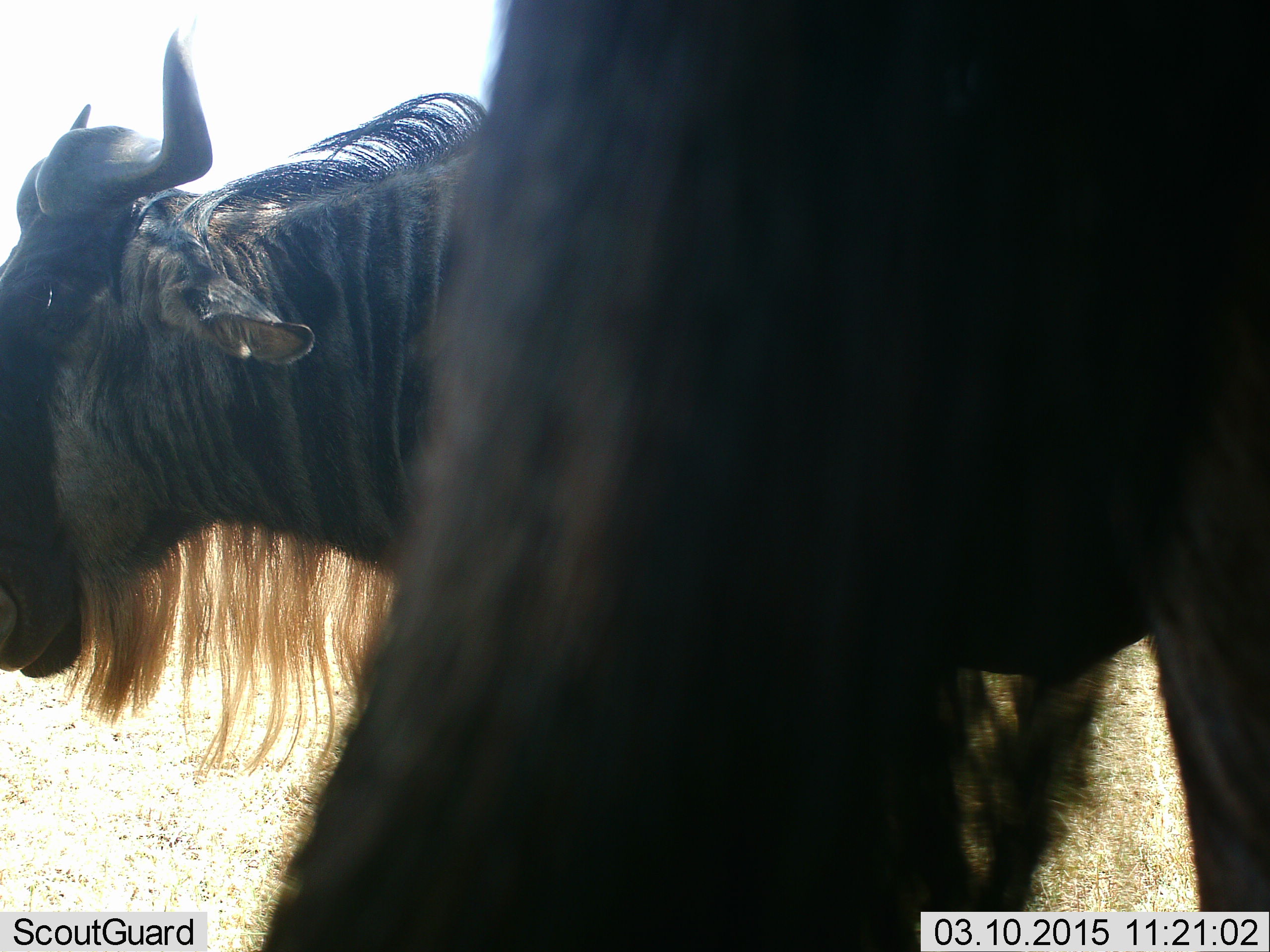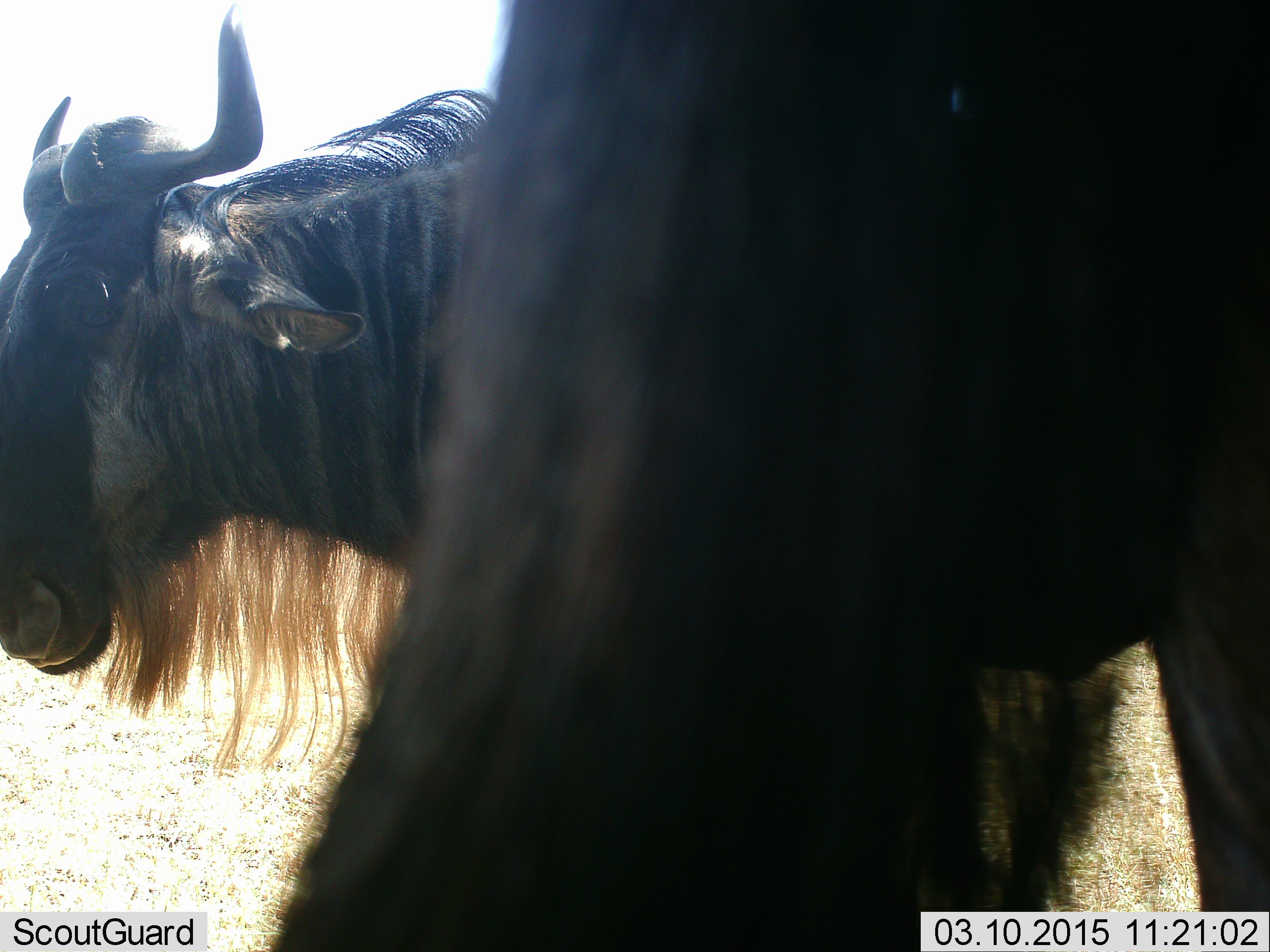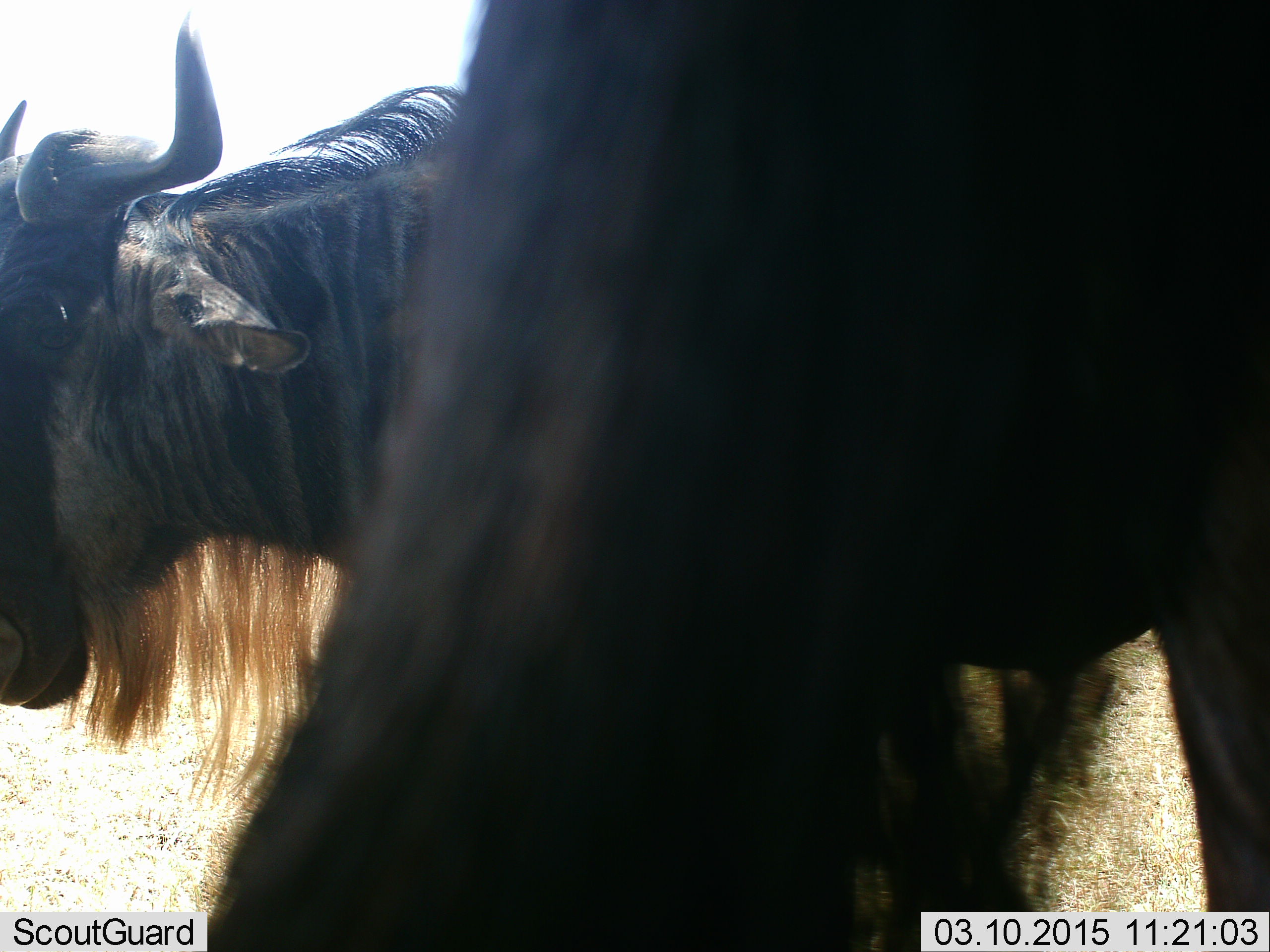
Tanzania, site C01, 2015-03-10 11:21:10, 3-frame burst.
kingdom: Animalia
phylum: Chordata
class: Mammalia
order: Artiodactyla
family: Bovidae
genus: Connochaetes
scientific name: Connochaetes taurinus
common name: blue wildebeest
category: wildebeest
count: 2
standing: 91%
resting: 9%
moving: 0%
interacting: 0%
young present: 0%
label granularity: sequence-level